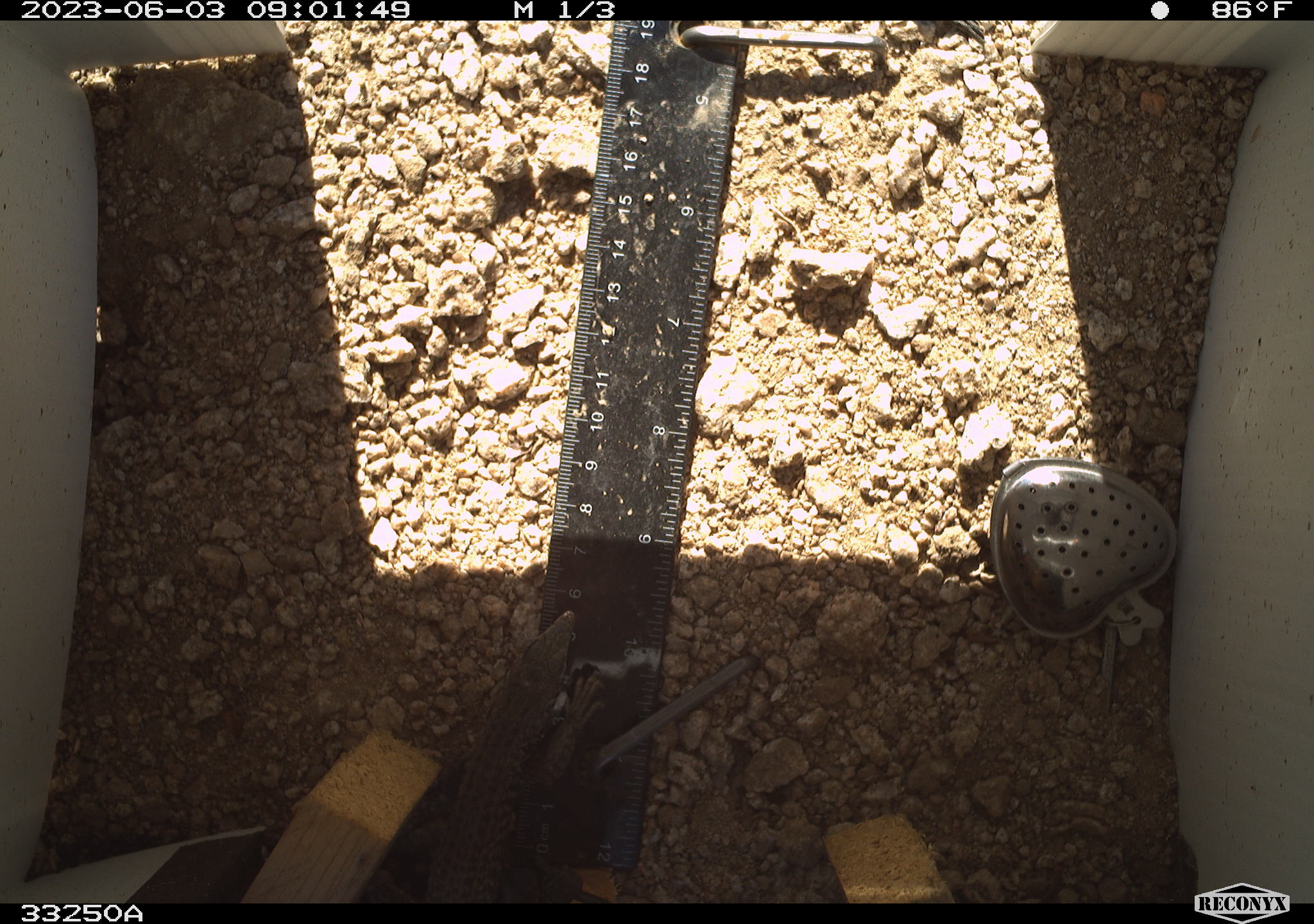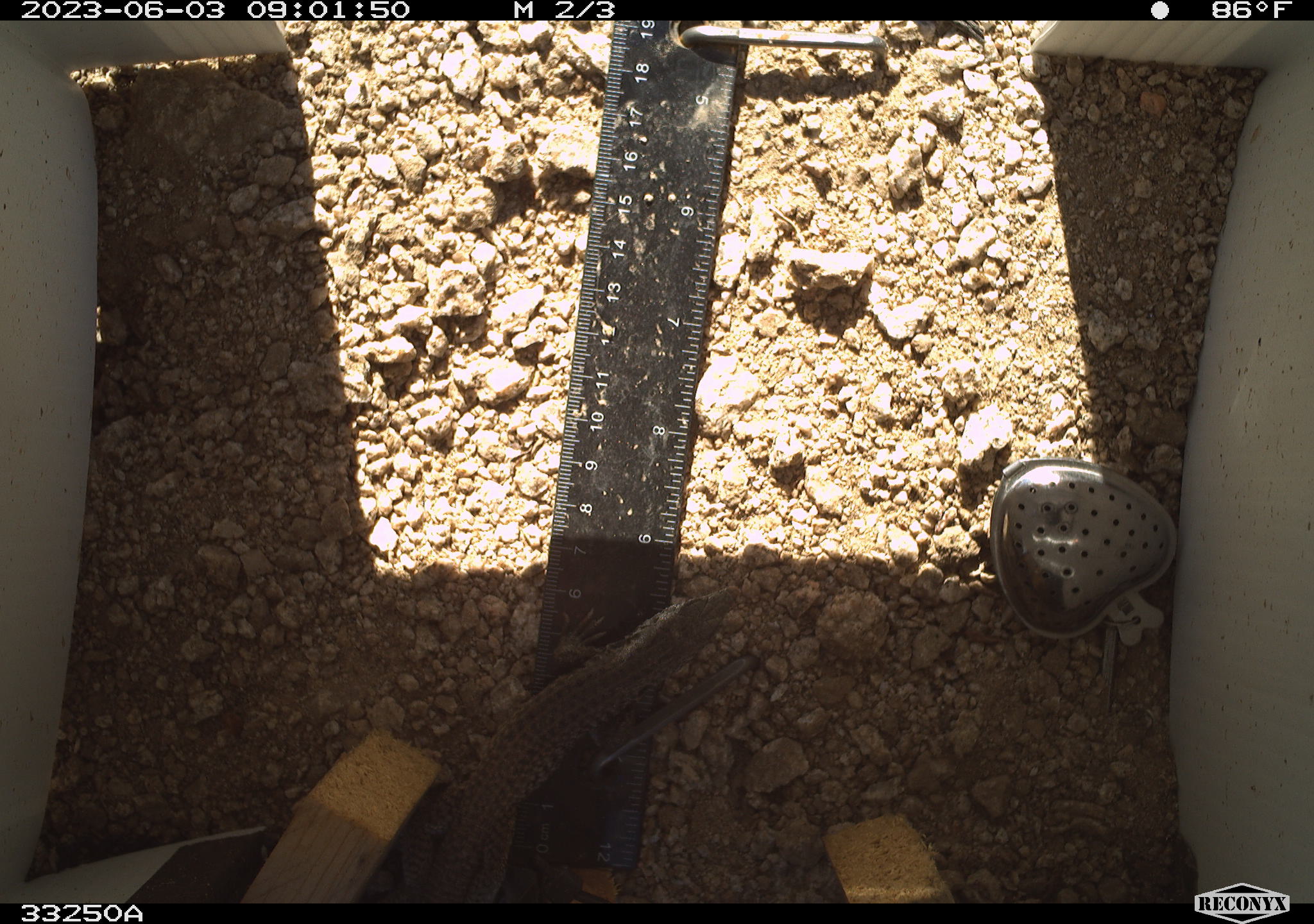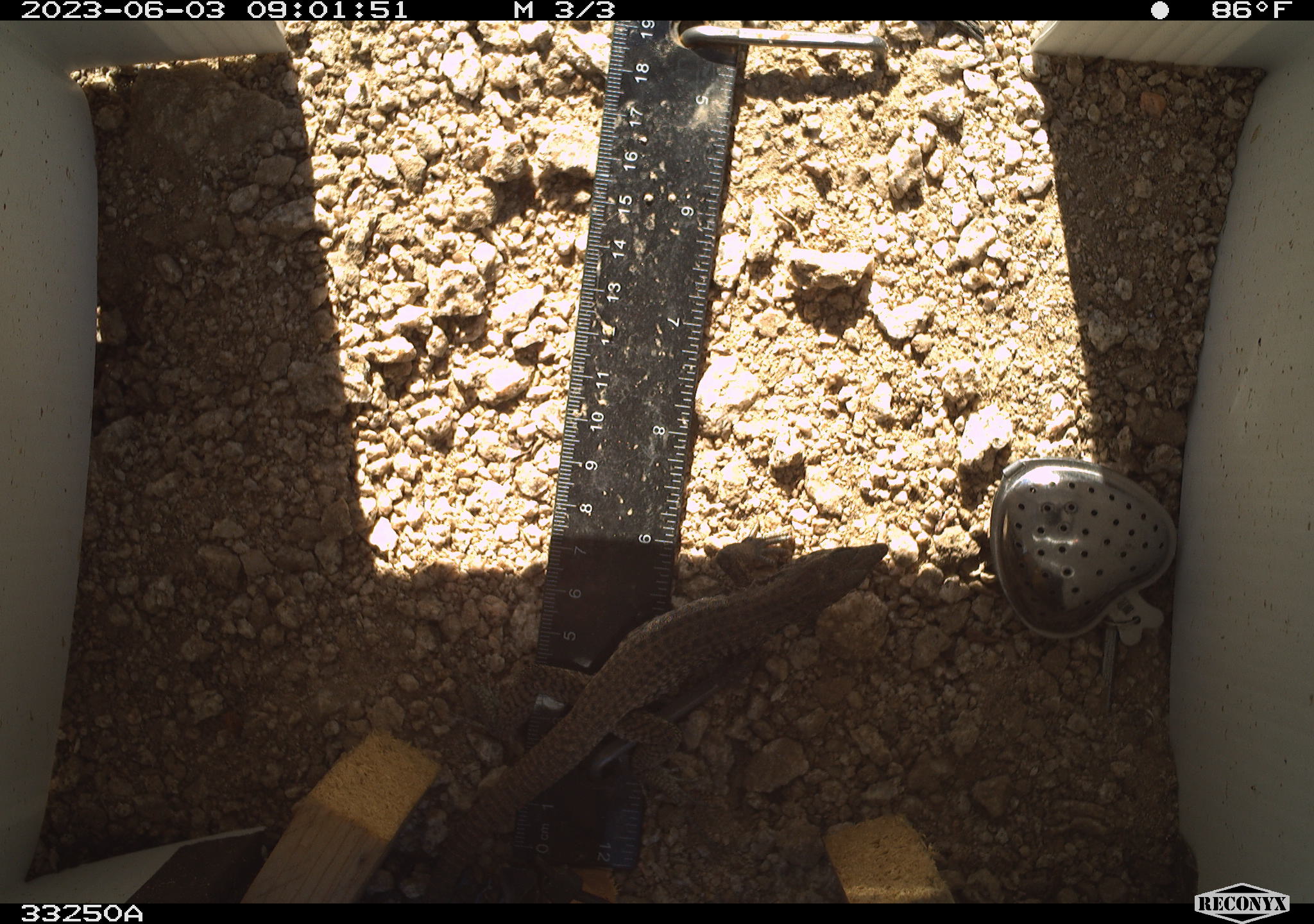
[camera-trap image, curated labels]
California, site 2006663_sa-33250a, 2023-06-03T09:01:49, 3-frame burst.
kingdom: Animalia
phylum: Chordata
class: Reptilia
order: Squamata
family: Teiidae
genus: Aspidoscelis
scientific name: Aspidoscelis tigris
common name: western whiptail